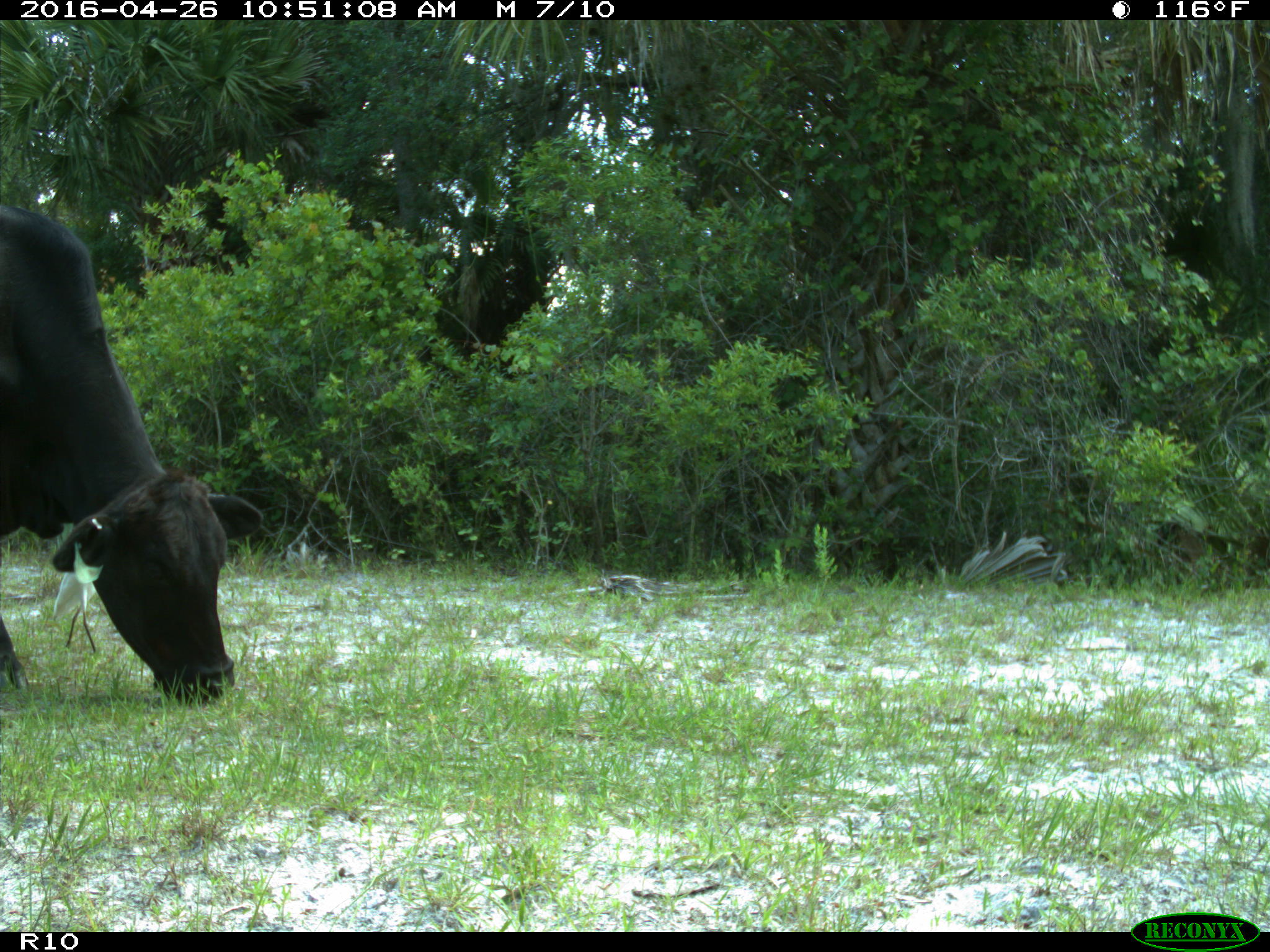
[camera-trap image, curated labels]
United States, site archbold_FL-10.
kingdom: Animalia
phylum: Chordata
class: Mammalia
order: Artiodactyla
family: Bovidae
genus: Bos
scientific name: Bos taurus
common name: domestic cow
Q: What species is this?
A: Bos taurus (domestic cow).